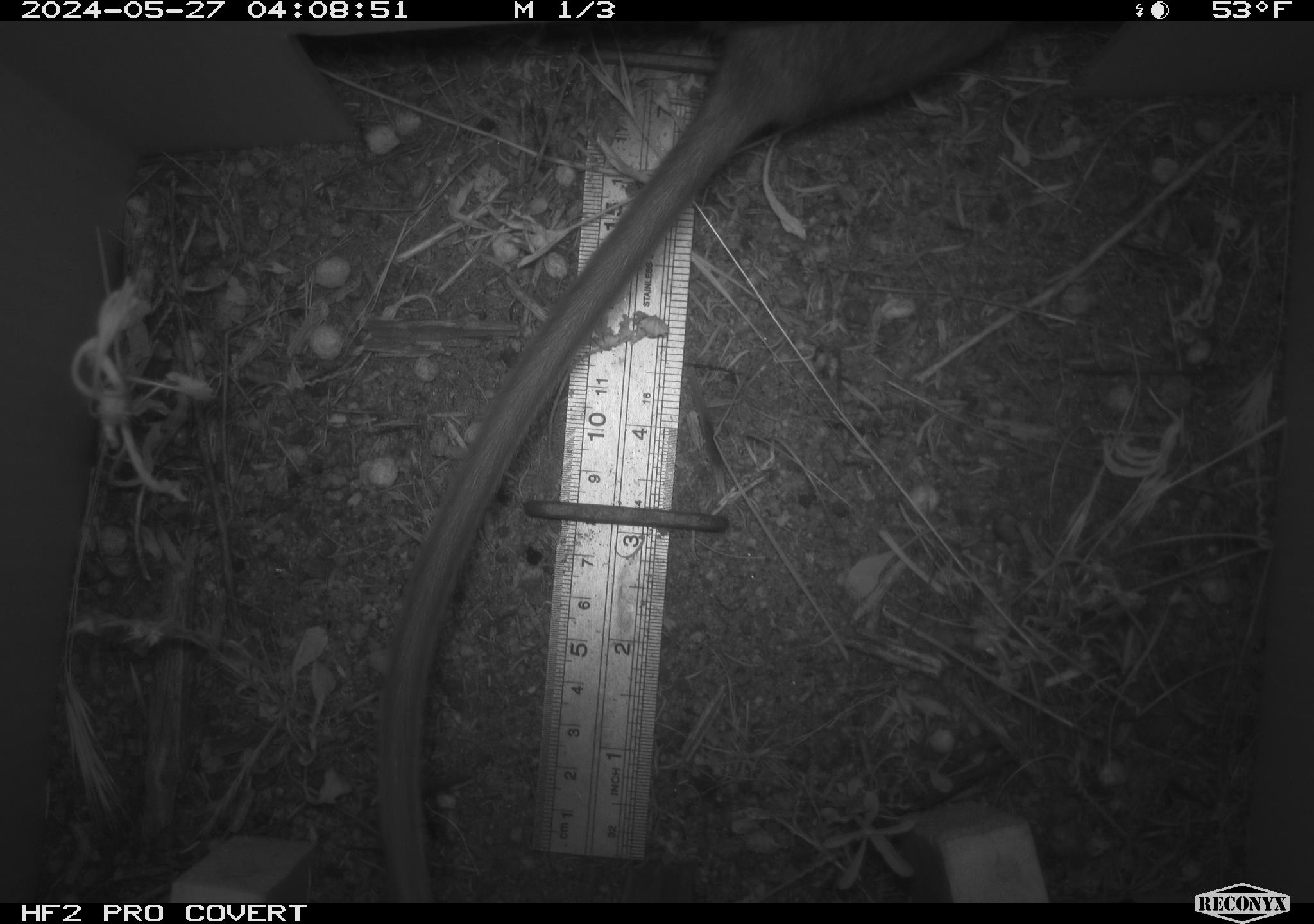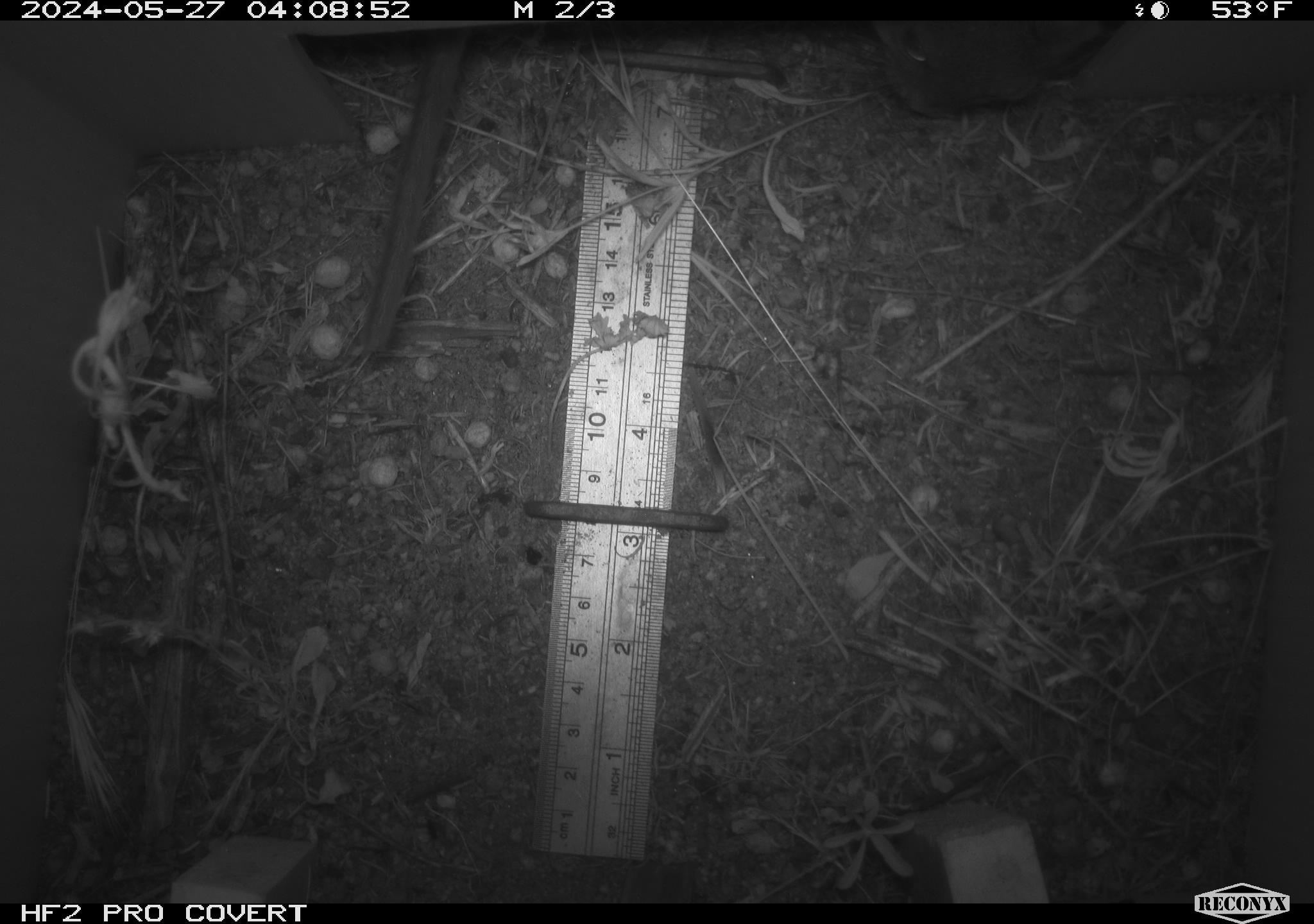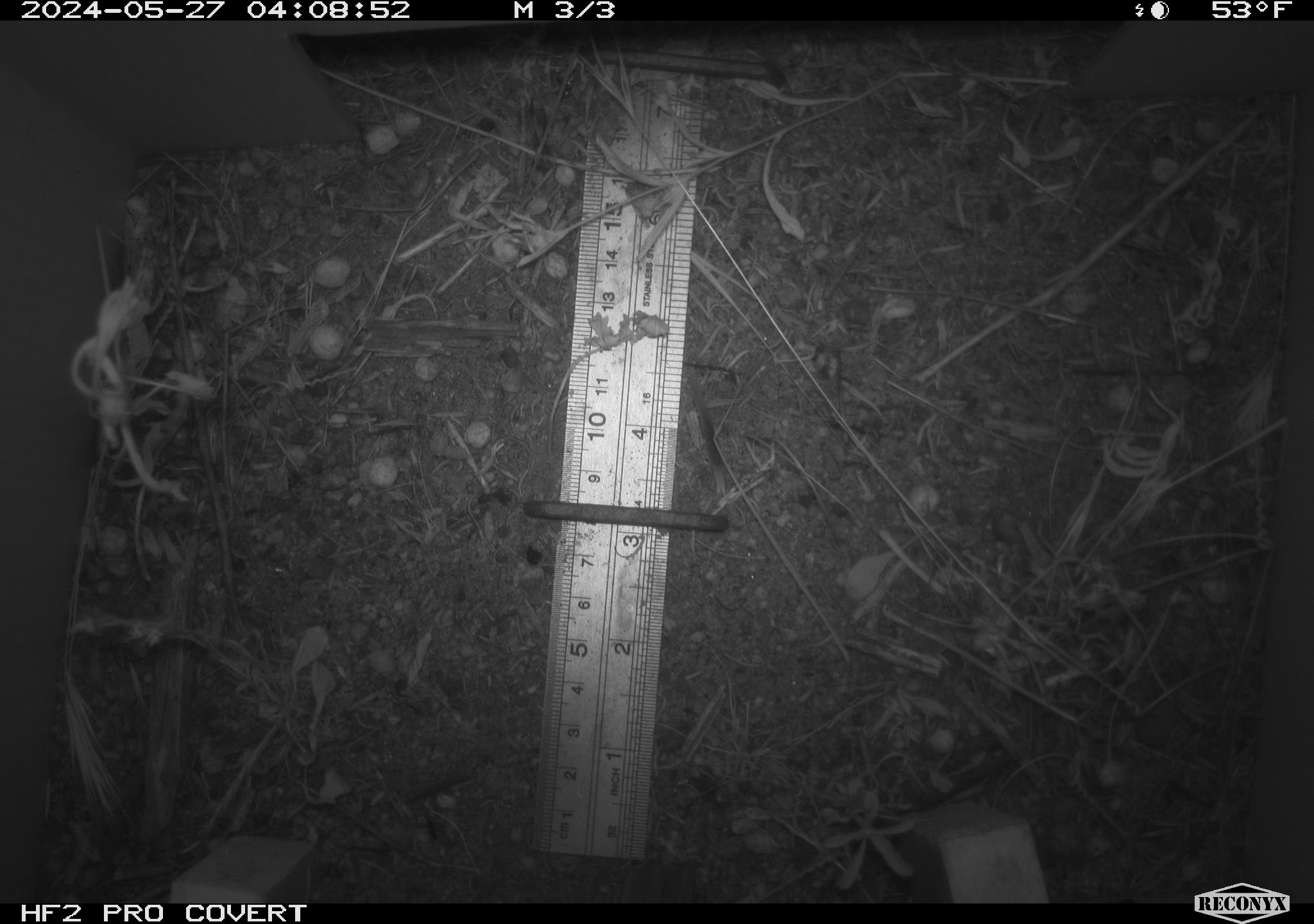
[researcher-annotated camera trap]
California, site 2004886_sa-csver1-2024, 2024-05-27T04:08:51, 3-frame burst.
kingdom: Animalia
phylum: Chordata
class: Mammalia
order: Rodentia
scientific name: Rodentia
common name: rodent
Rodent (Rodentia).